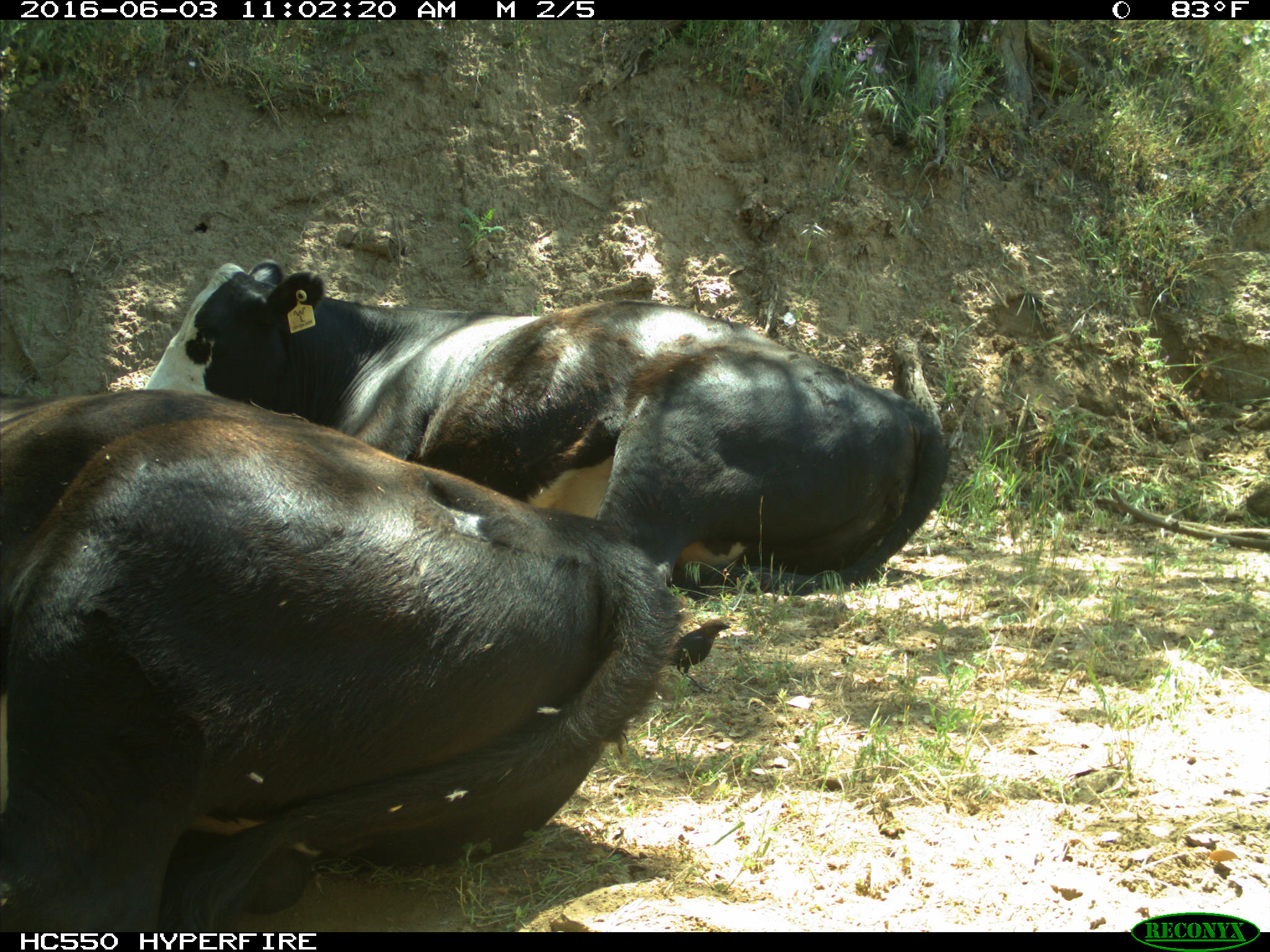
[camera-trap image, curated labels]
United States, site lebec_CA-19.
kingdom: Animalia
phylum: Chordata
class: Mammalia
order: Artiodactyla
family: Bovidae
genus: Bos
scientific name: Bos taurus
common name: domestic cow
Bos taurus (domestic cow).